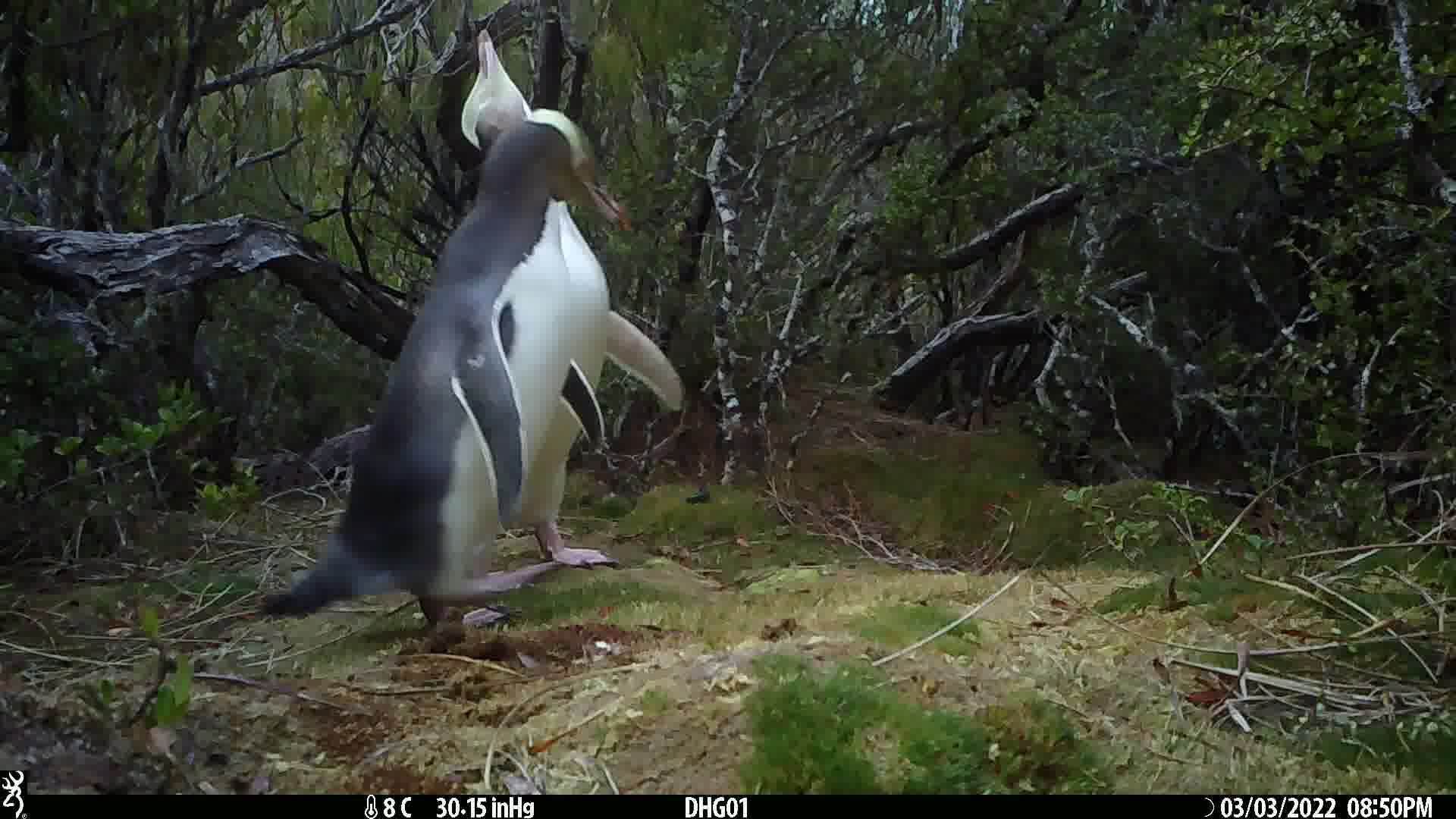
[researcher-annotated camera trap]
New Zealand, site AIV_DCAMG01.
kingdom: Animalia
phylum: Chordata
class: Aves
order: Sphenisciformes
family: Spheniscidae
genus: Megadyptes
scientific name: Megadyptes antipodes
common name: yellow-eyed penguin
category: yellow eyed penguin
Yellow eyed penguin (yellow-eyed penguin) (Megadyptes antipodes).